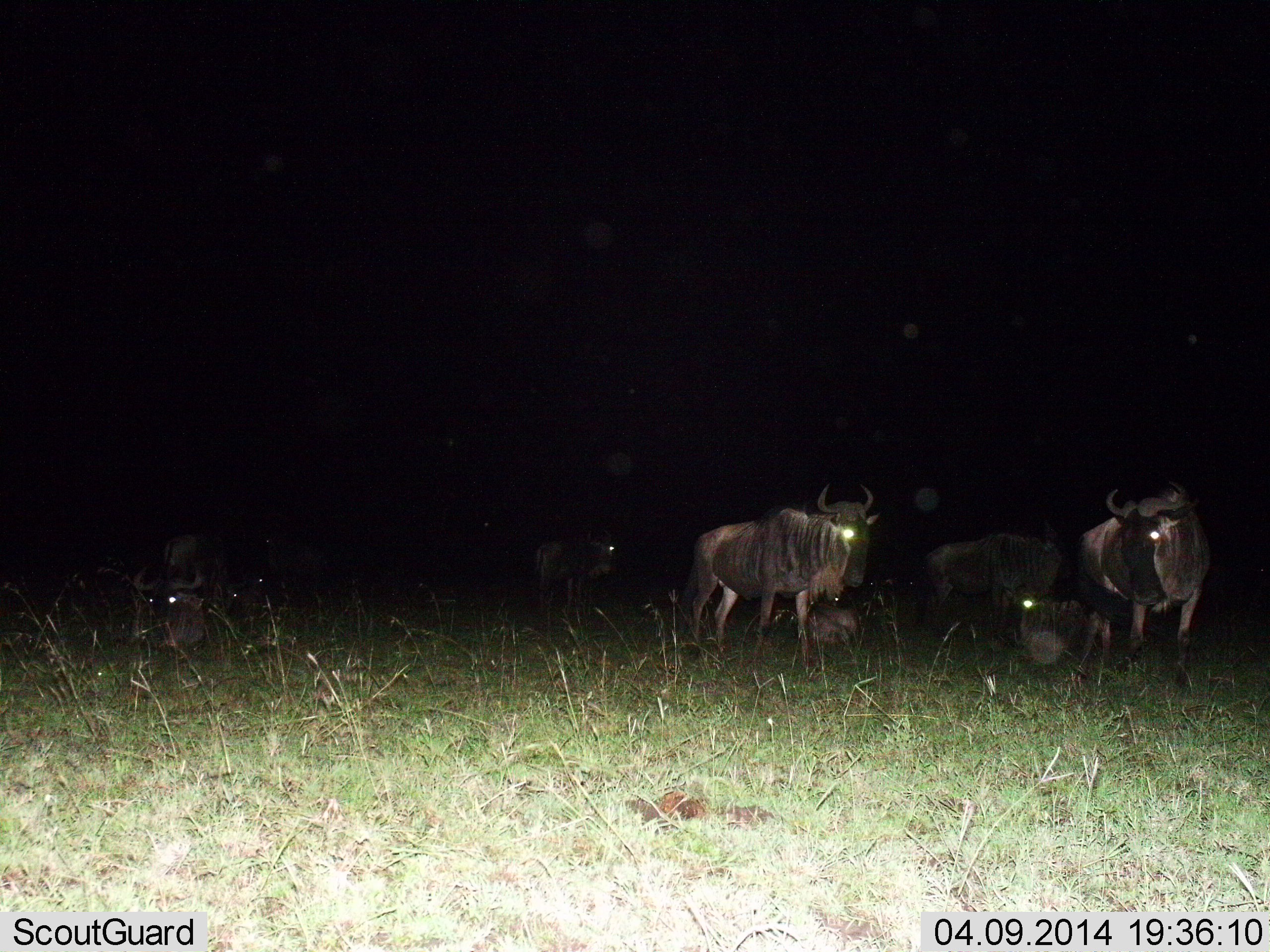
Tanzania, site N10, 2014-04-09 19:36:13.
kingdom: Animalia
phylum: Chordata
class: Mammalia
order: Artiodactyla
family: Bovidae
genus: Connochaetes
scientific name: Connochaetes taurinus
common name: blue wildebeest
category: wildebeest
Wildebeest (blue wildebeest) (Connochaetes taurinus), count 6. Behavior (volunteer vote fractions): standing 100%, resting 100%, moving 0%, interacting 0%. Young present (vote fraction): 10%. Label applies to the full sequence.